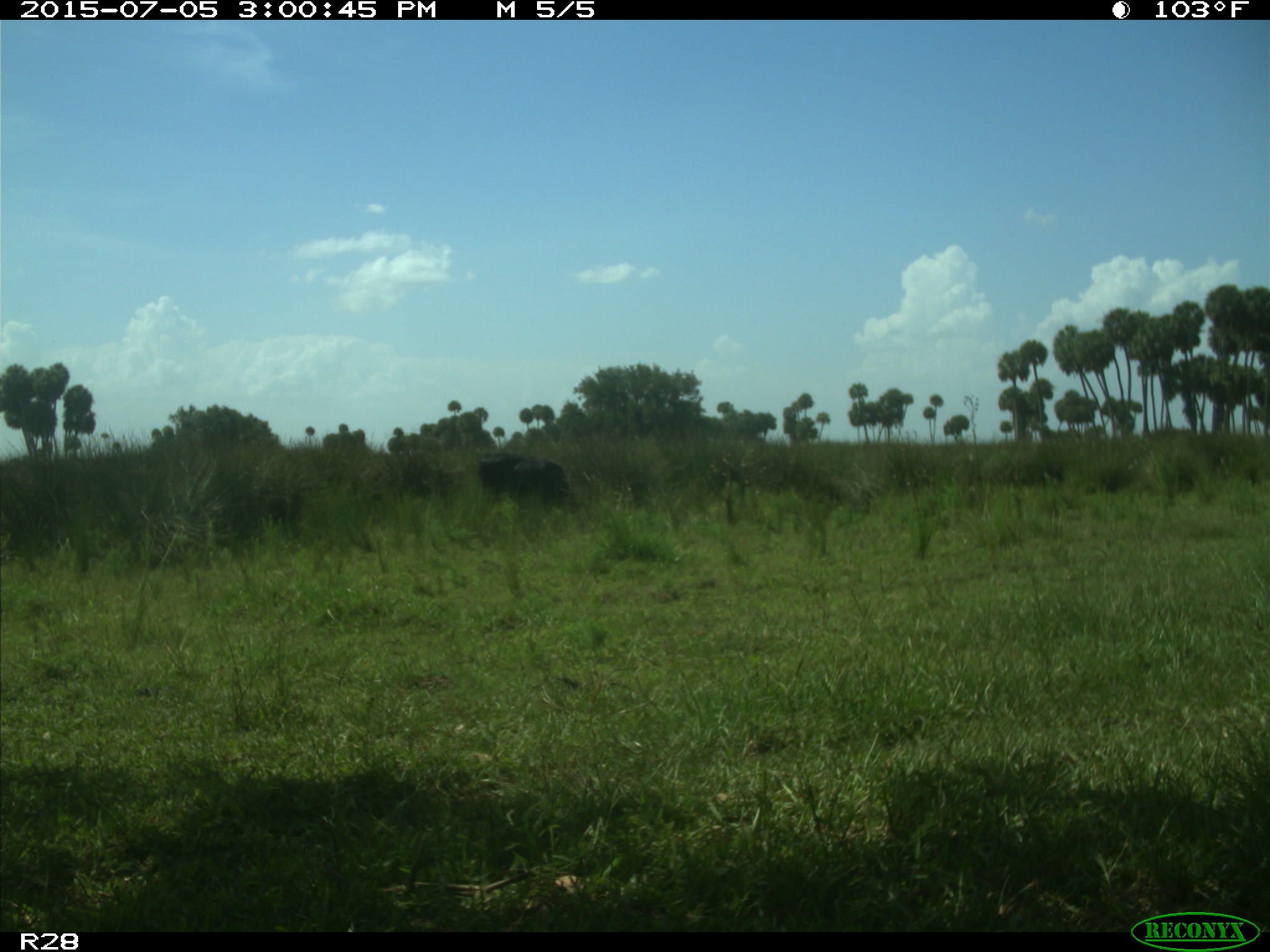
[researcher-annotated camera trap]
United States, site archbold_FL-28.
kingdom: Animalia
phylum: Chordata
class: Mammalia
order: Artiodactyla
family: Bovidae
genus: Bos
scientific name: Bos taurus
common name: domestic cow